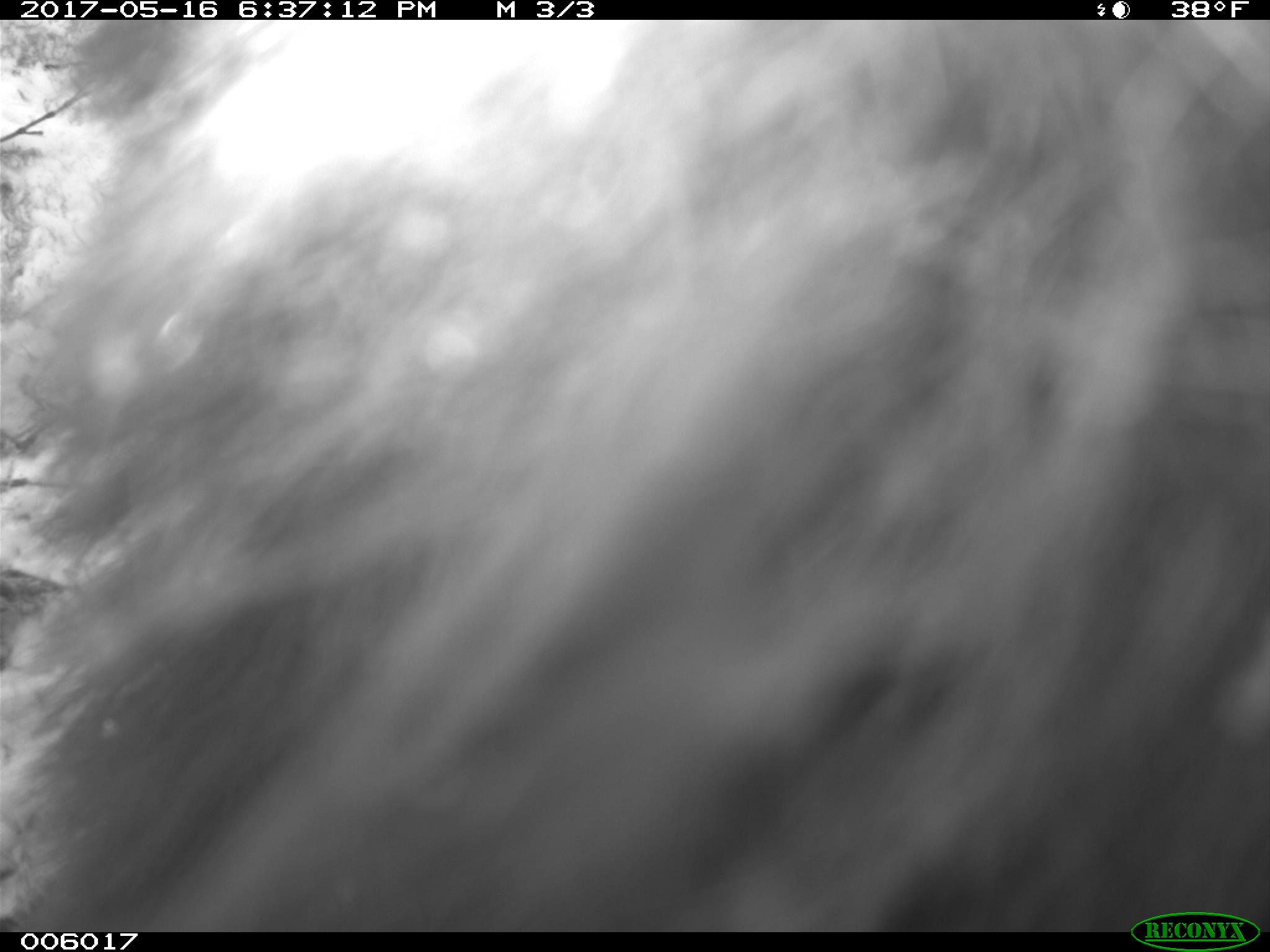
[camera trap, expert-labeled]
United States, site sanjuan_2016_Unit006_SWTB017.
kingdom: Animalia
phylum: Chordata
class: Mammalia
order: Carnivora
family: Ursidae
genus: Ursus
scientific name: Ursus americanus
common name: american black bear